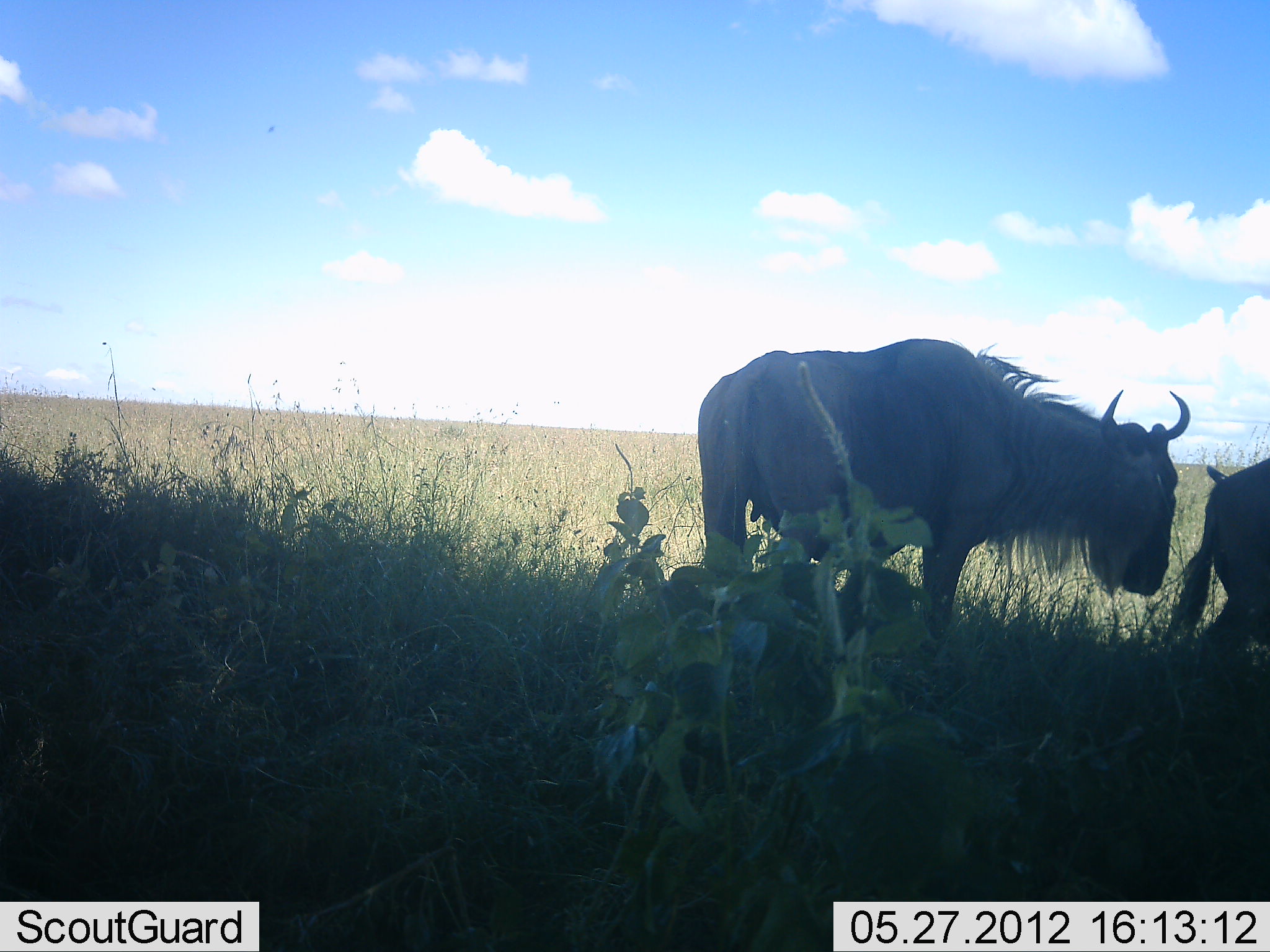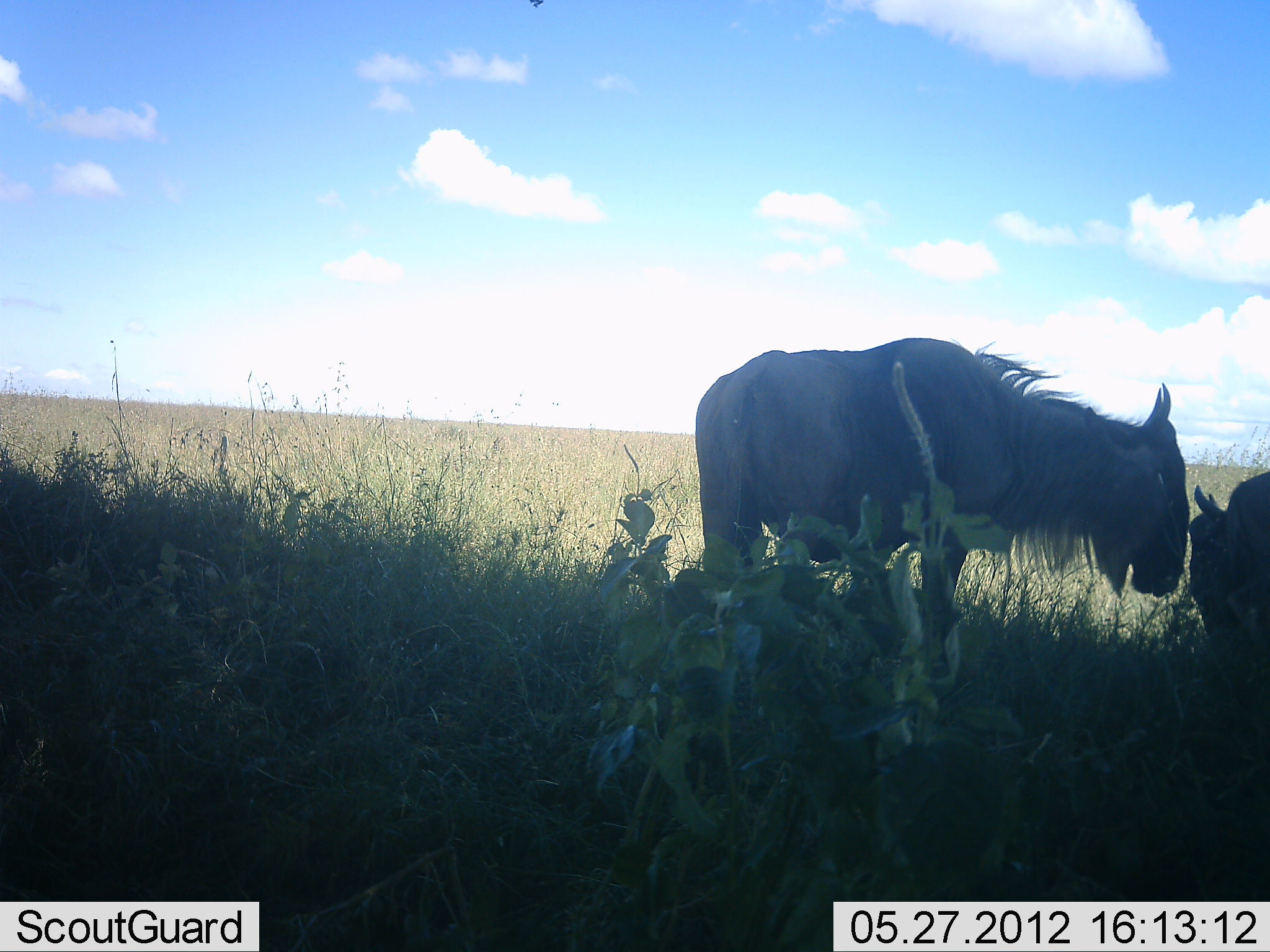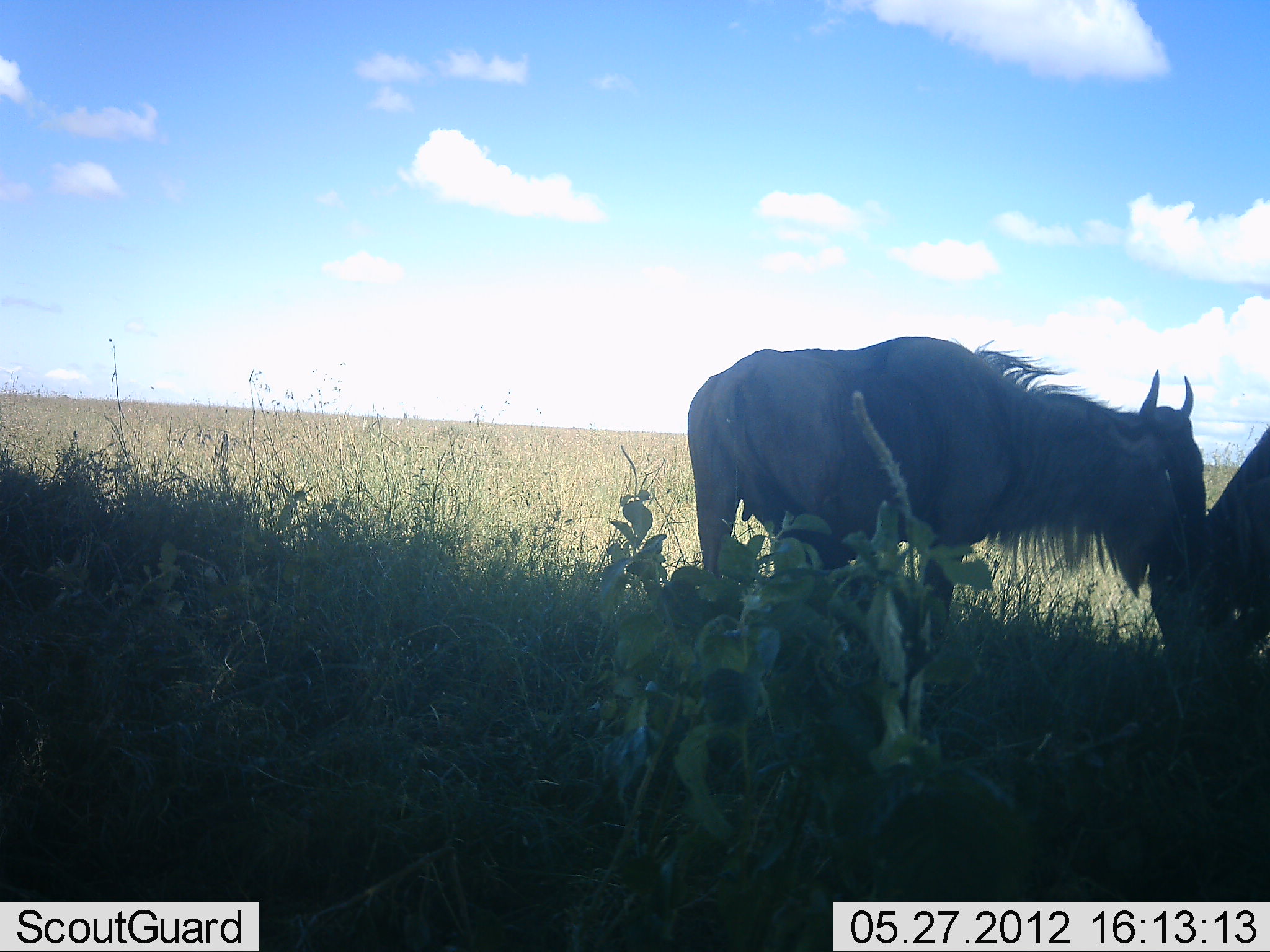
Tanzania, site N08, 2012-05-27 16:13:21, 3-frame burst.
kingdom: Animalia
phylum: Chordata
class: Mammalia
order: Artiodactyla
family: Bovidae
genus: Connochaetes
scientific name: Connochaetes taurinus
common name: blue wildebeest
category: wildebeest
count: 2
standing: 60%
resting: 13%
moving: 20%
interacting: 13%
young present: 0%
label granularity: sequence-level